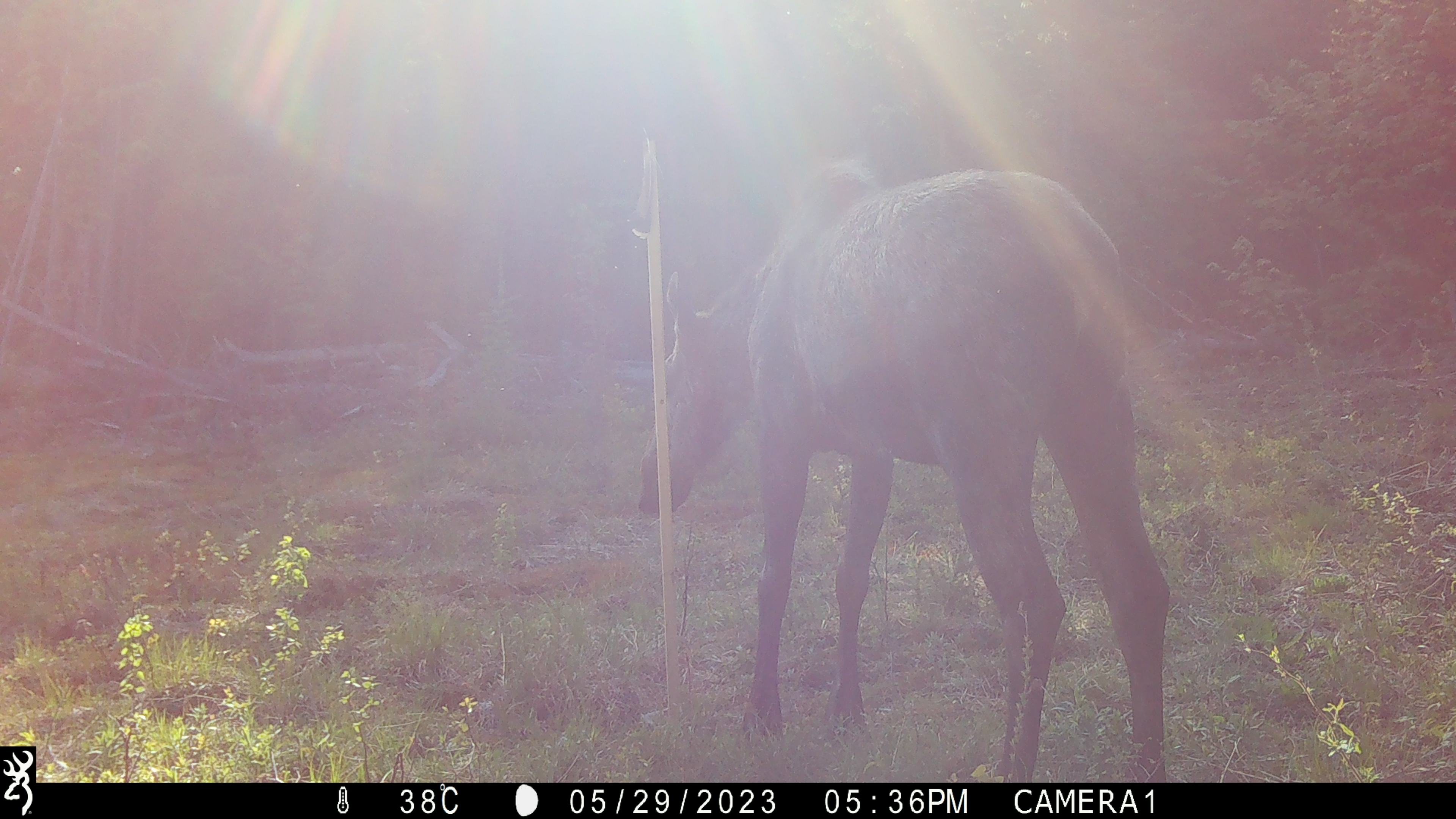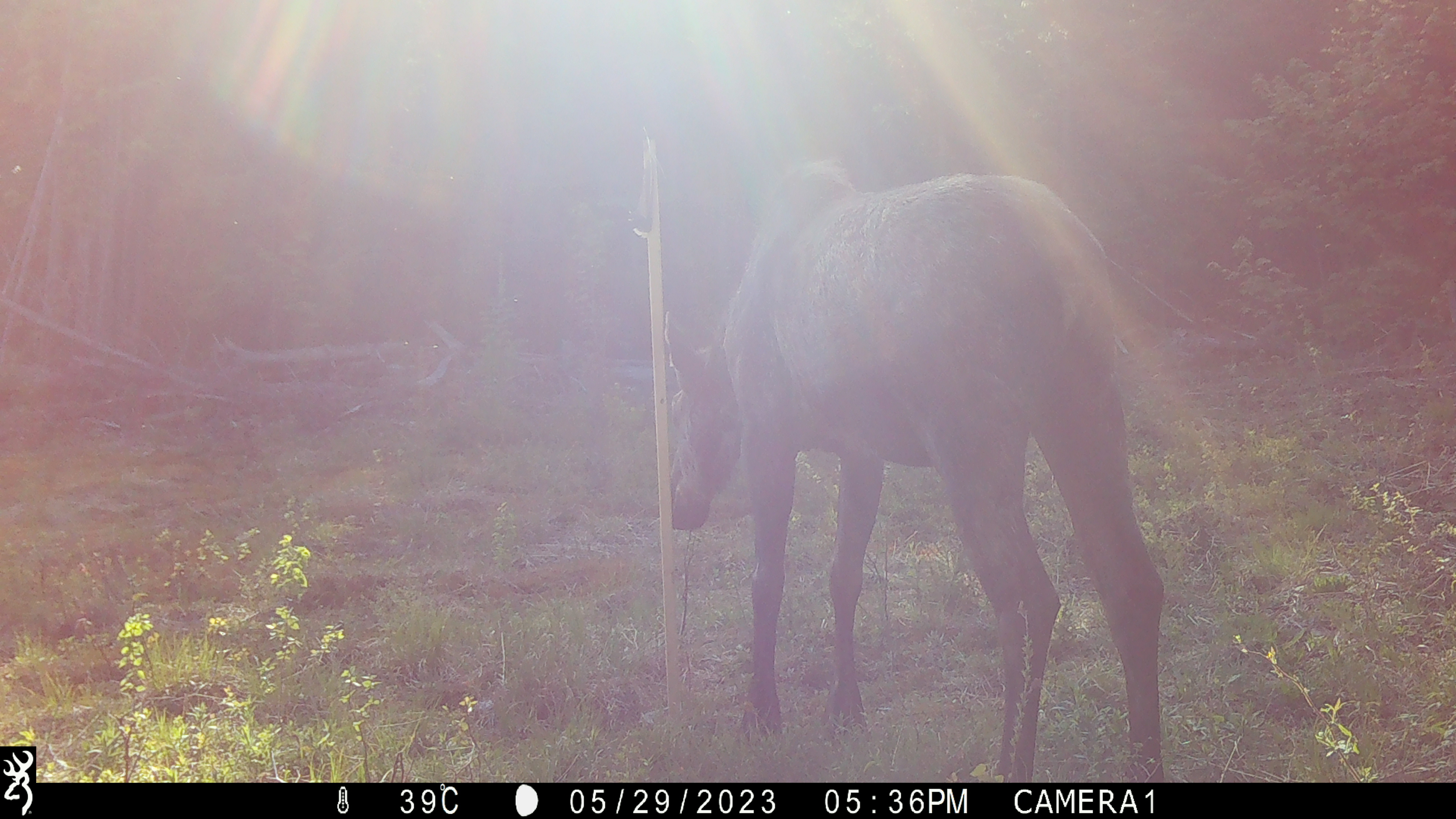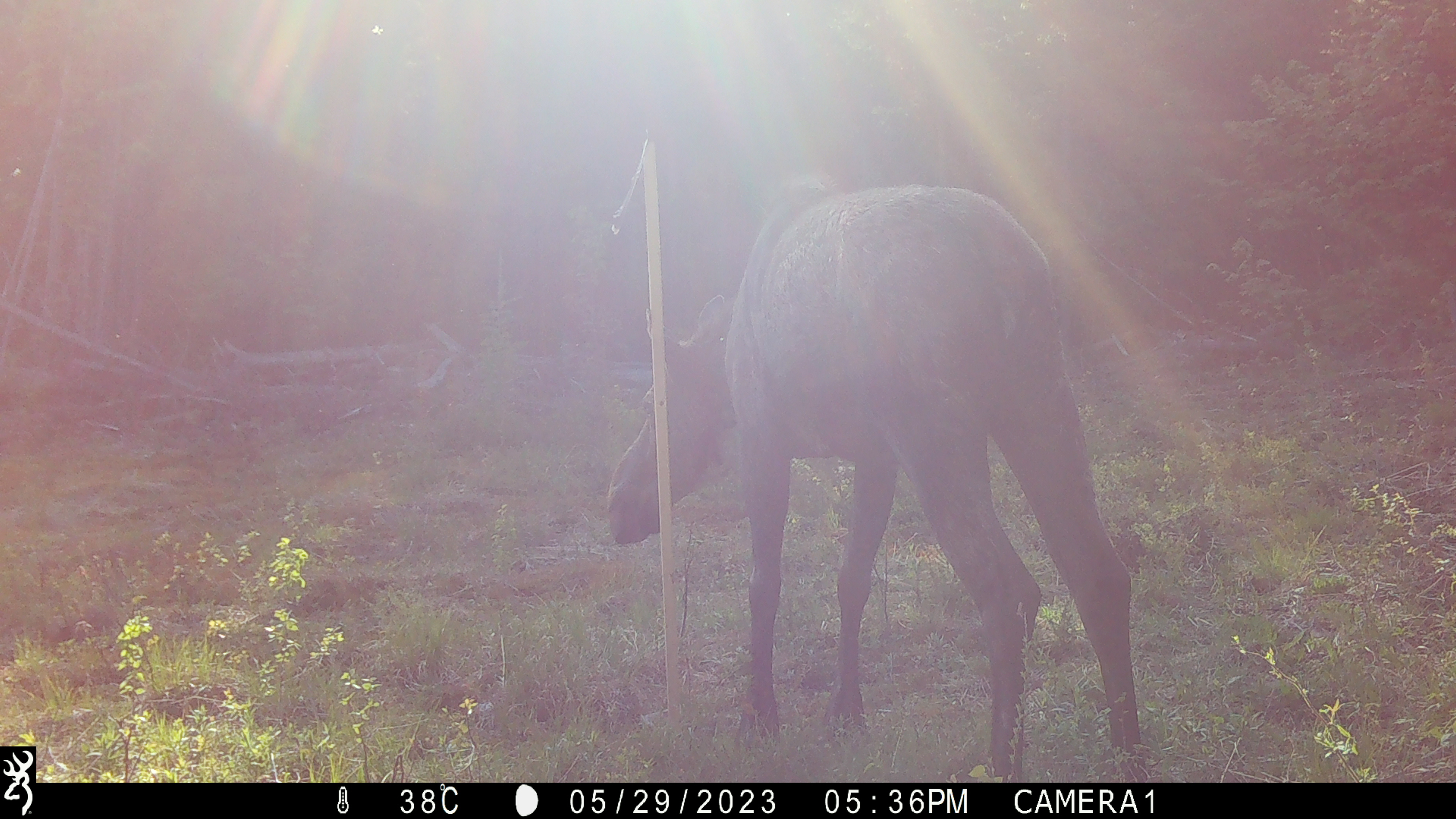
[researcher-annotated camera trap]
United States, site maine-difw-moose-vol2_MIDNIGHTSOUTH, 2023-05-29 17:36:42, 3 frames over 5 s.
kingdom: Animalia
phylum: Chordata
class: Mammalia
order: Artiodactyla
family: Cervidae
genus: Alces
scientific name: Alces alces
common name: moose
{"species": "moose (Alces alces)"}